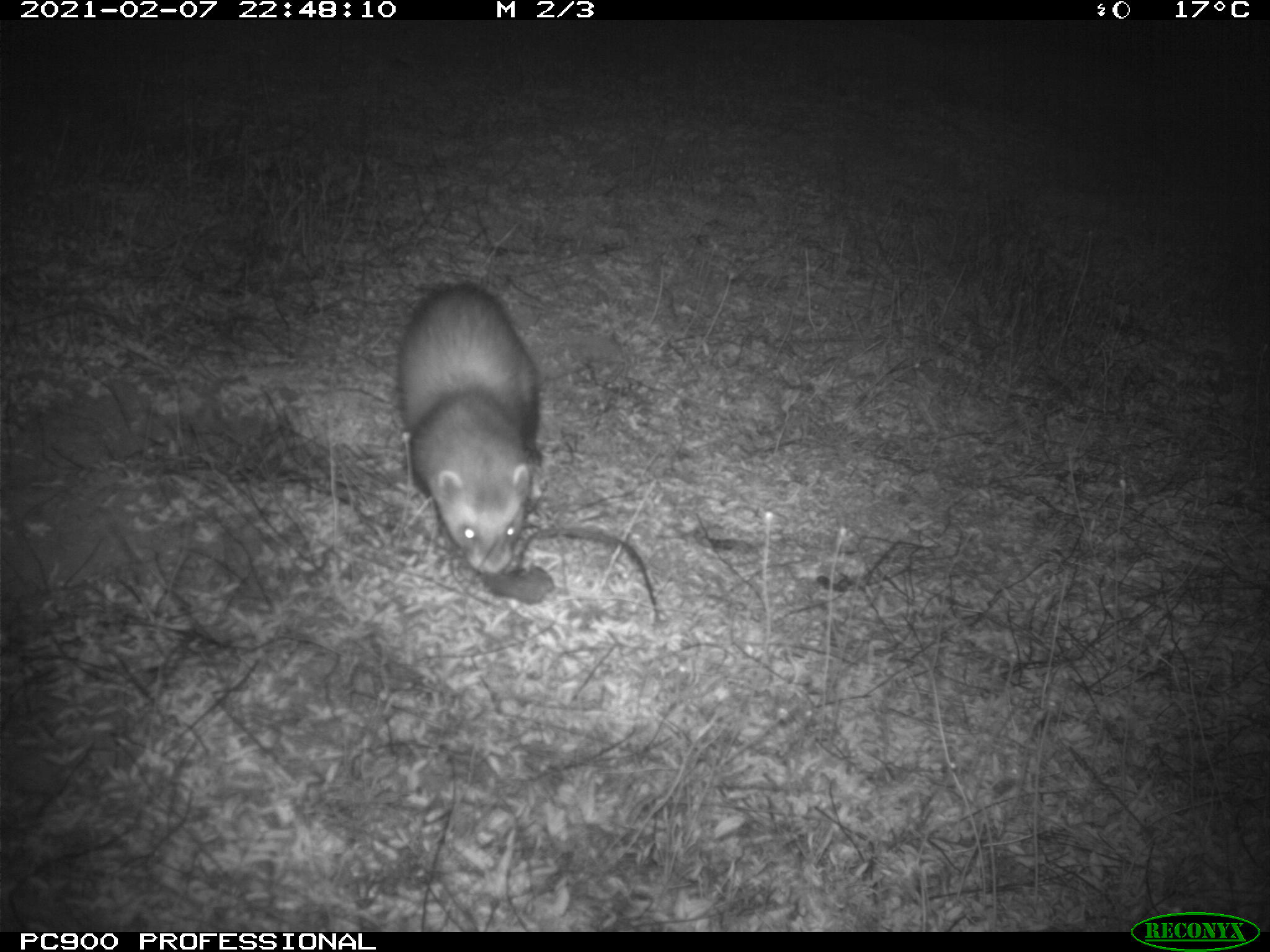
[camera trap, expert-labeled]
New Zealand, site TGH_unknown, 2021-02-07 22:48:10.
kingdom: Animalia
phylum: Chordata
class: Mammalia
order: Carnivora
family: Mustelidae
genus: Mustela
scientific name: Mustela furo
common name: ferret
Ferret (Mustela furo).